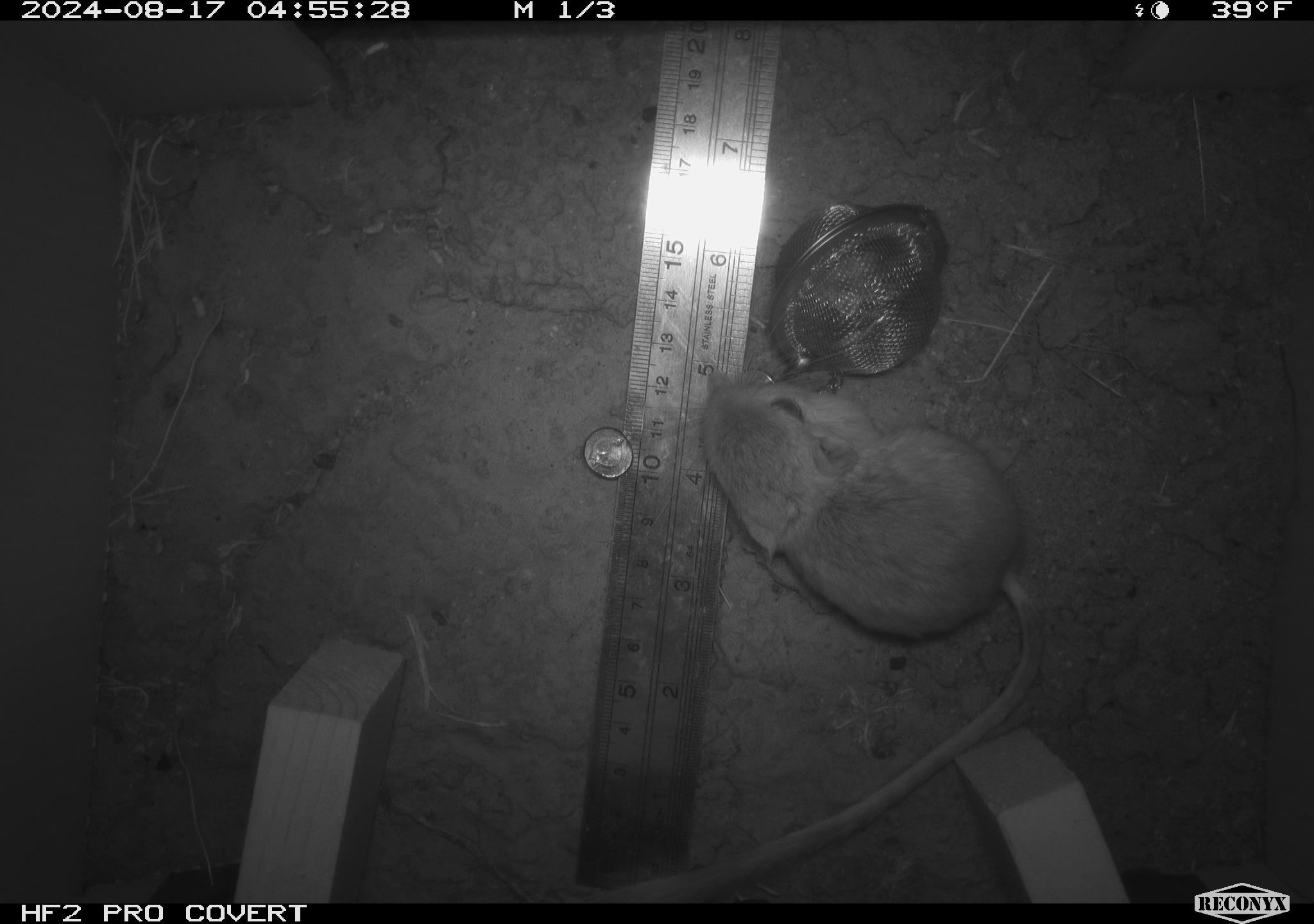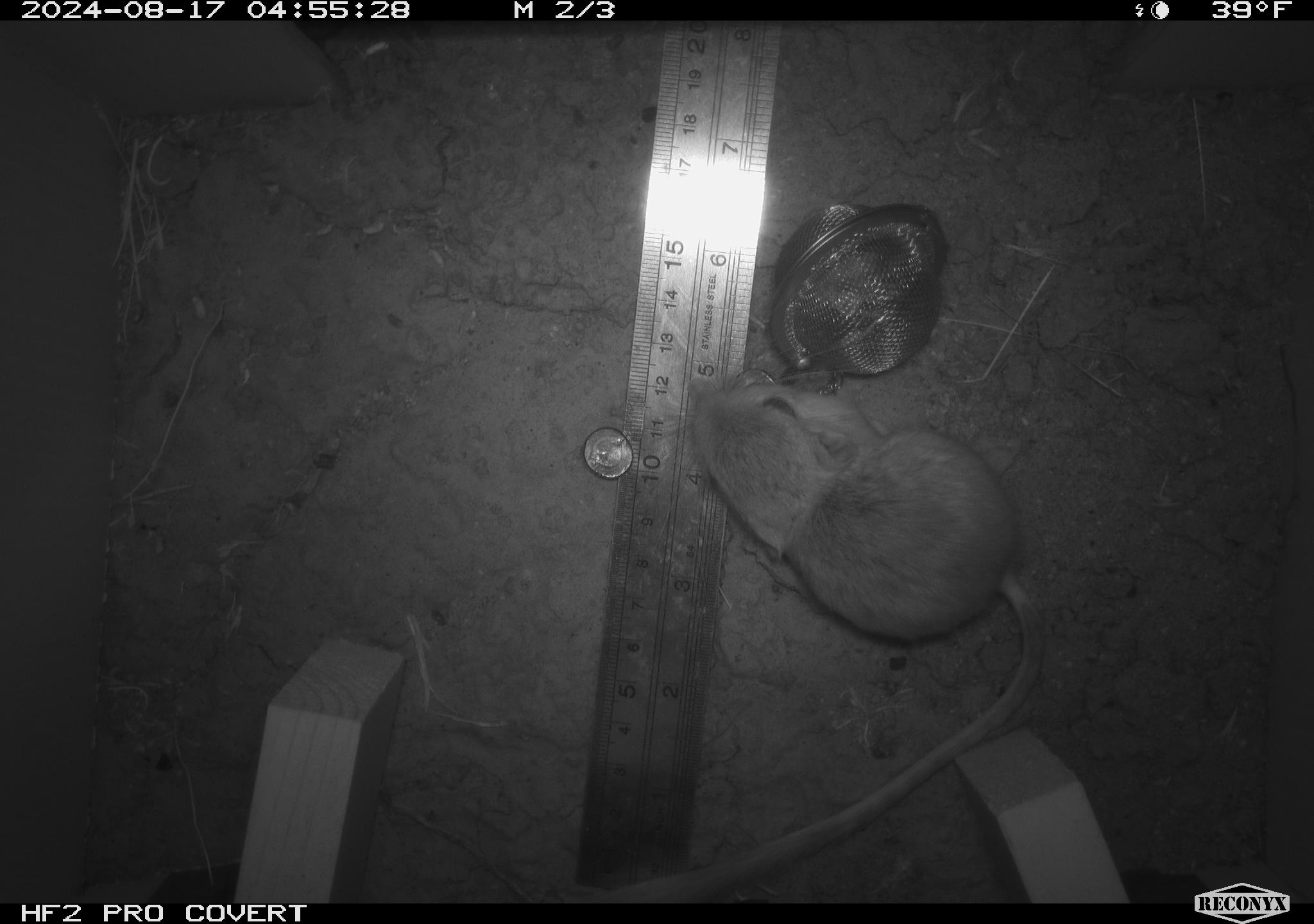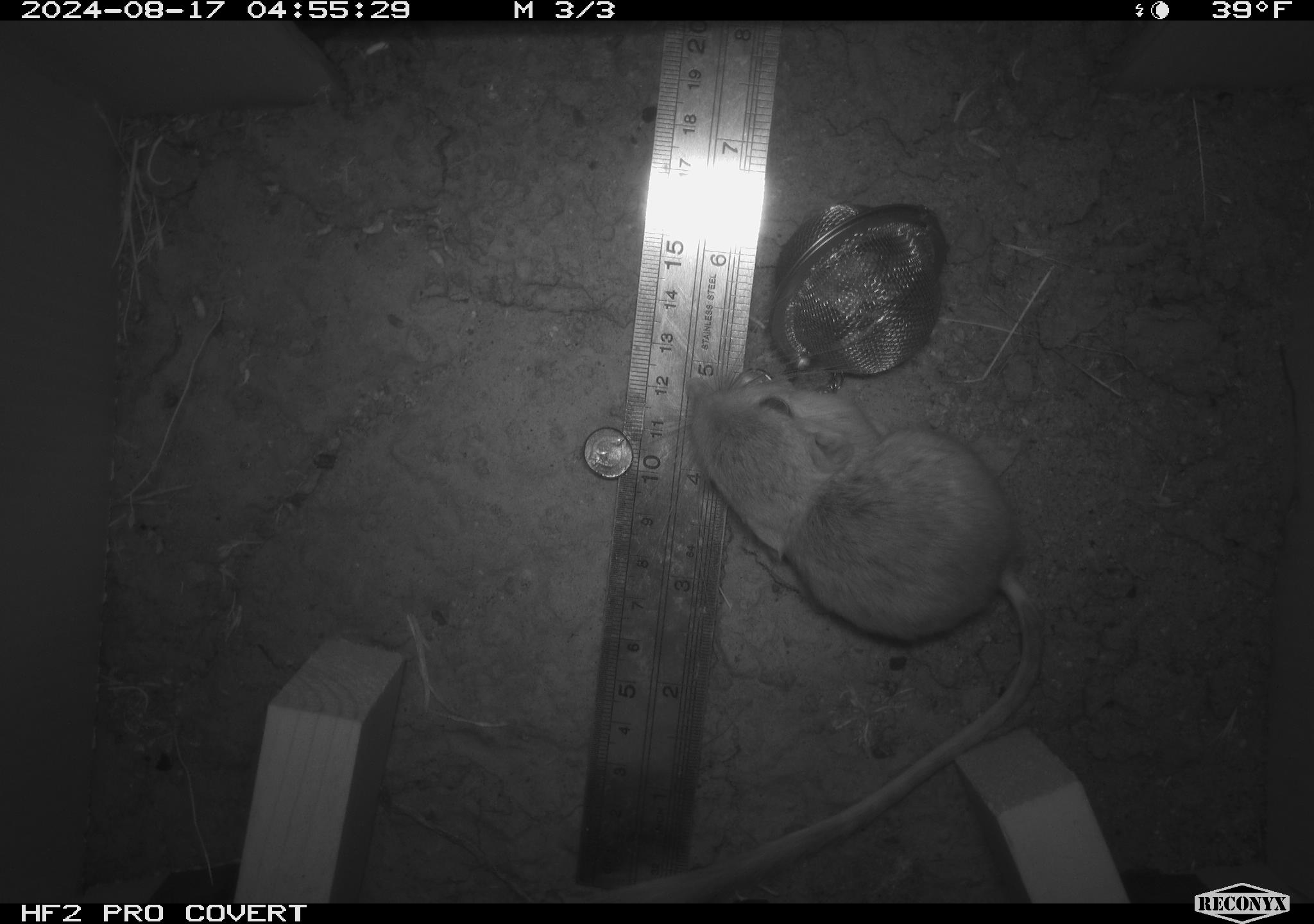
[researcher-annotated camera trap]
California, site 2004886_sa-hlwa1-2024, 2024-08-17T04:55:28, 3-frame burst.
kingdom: Animalia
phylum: Chordata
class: Mammalia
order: Rodentia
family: Heteromyidae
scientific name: Heteromyidae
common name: kangaroo rats and pocket mice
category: heteromyidae family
Heteromyidae family (kangaroo rats and pocket mice) (Heteromyidae).